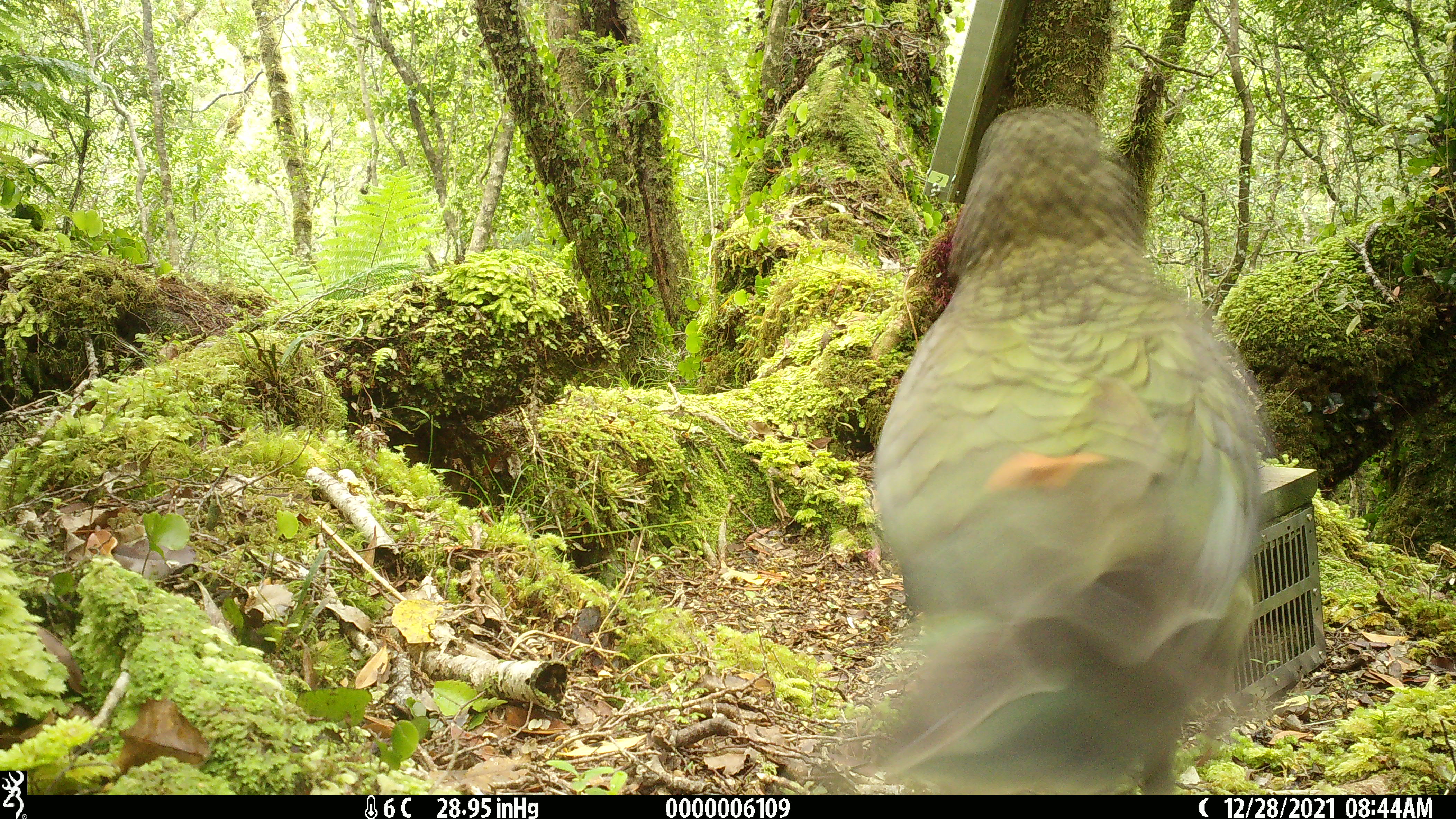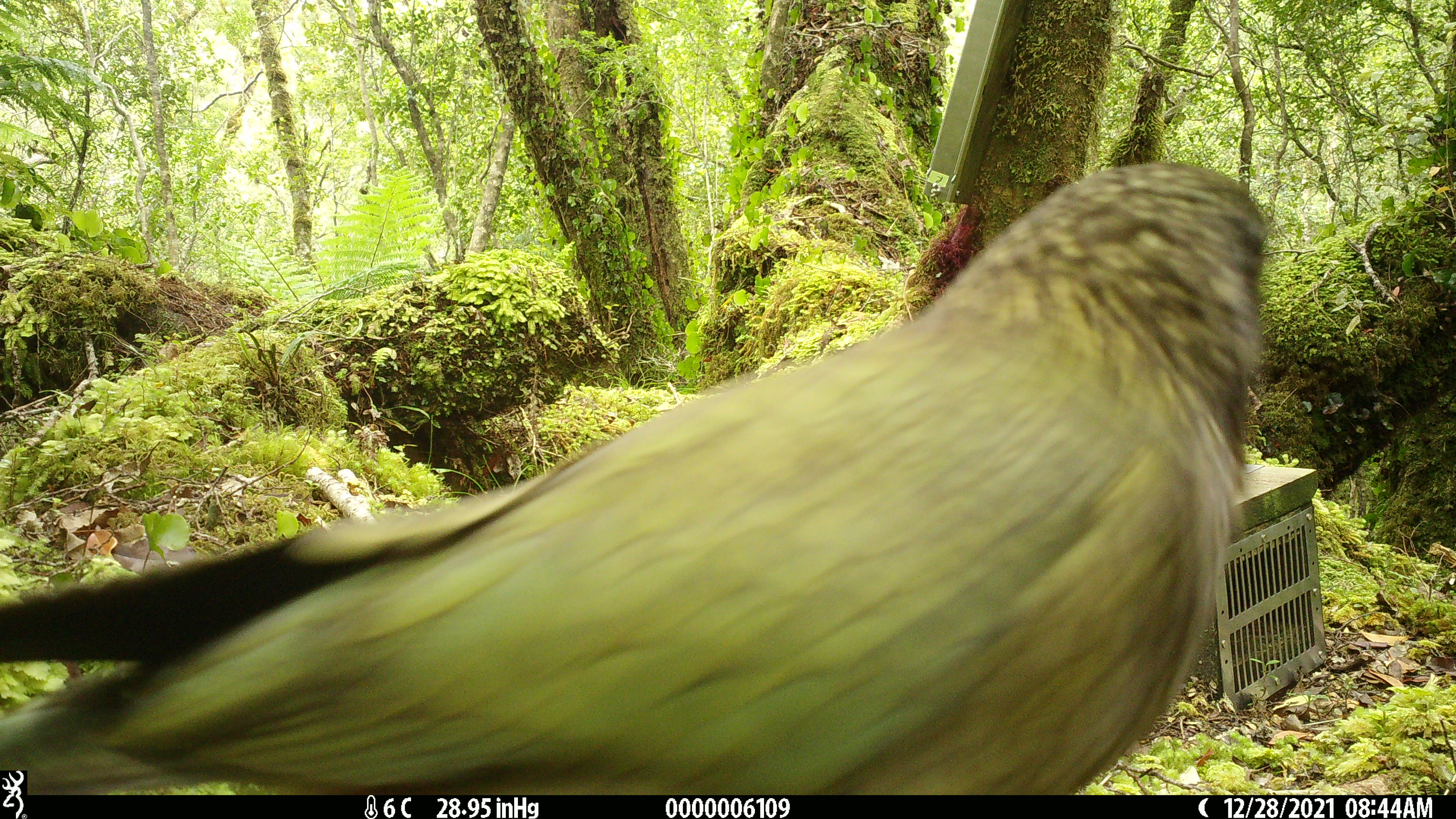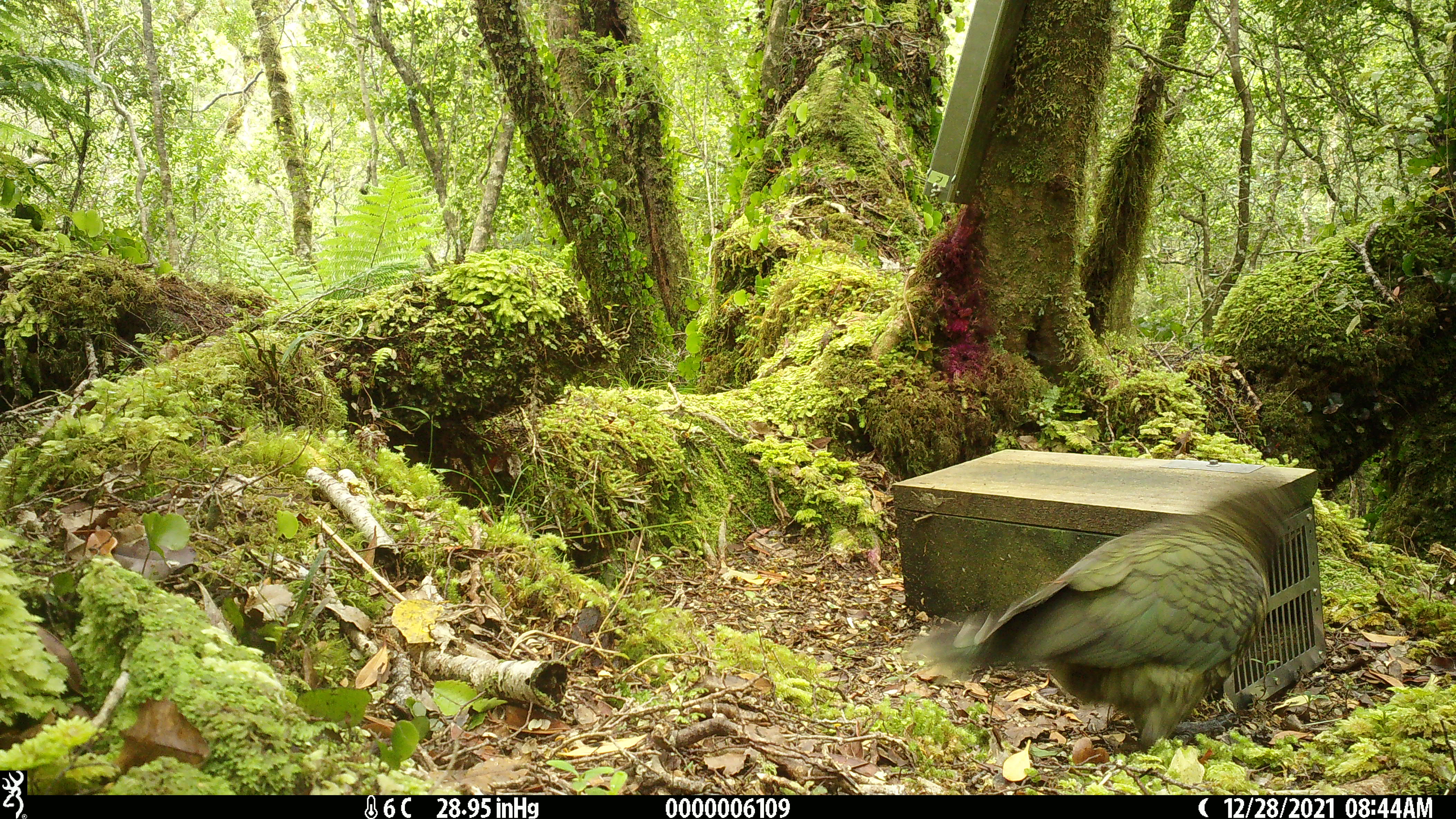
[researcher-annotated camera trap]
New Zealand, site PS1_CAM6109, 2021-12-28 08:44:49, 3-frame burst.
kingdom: Animalia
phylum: Chordata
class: Aves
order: Psittaciformes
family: Strigopidae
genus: Nestor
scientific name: Nestor notabilis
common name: kea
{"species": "kea (Nestor notabilis)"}